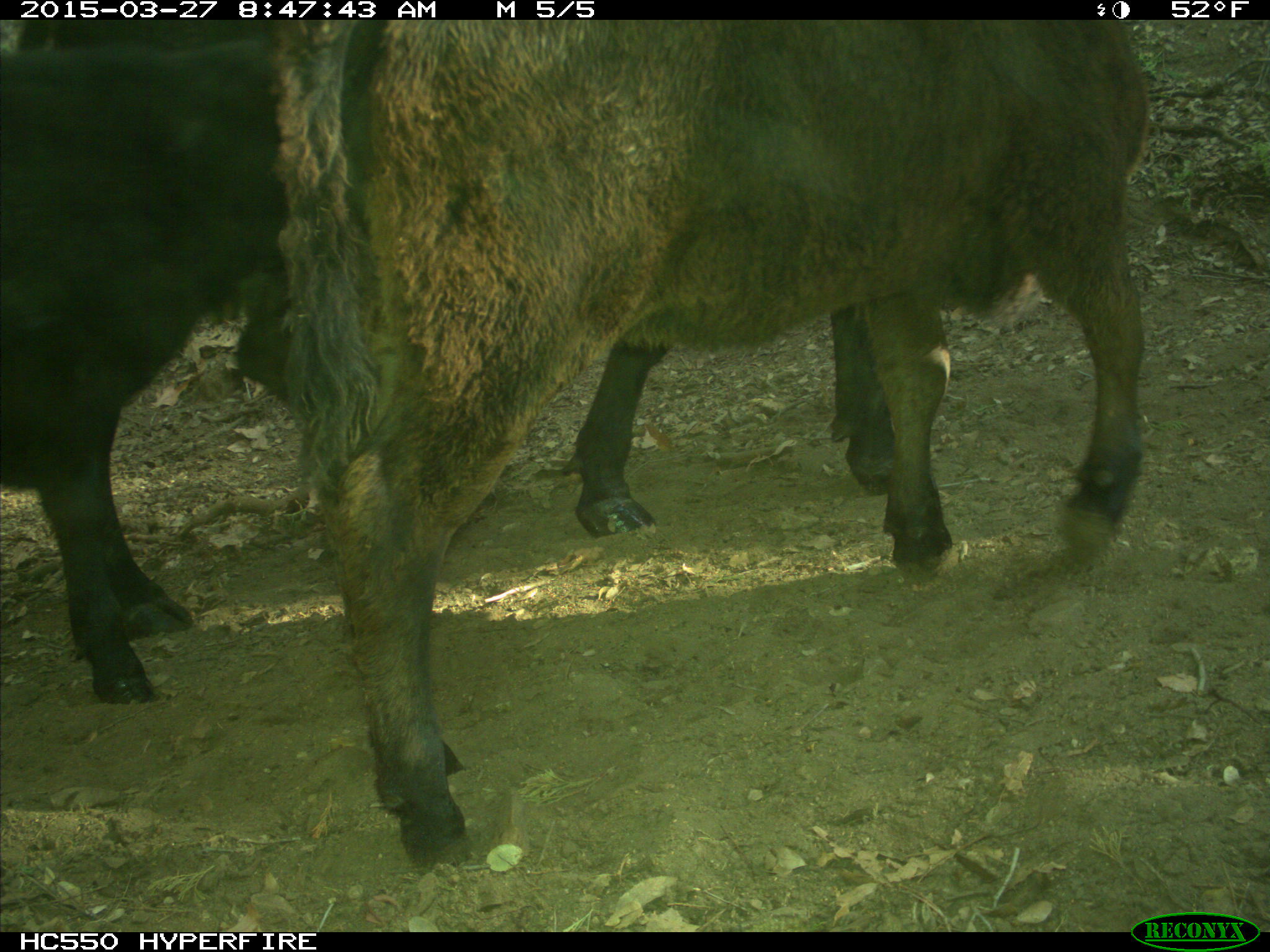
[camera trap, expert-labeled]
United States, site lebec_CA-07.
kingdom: Animalia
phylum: Chordata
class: Mammalia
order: Artiodactyla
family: Bovidae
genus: Bos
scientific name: Bos taurus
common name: domestic cow